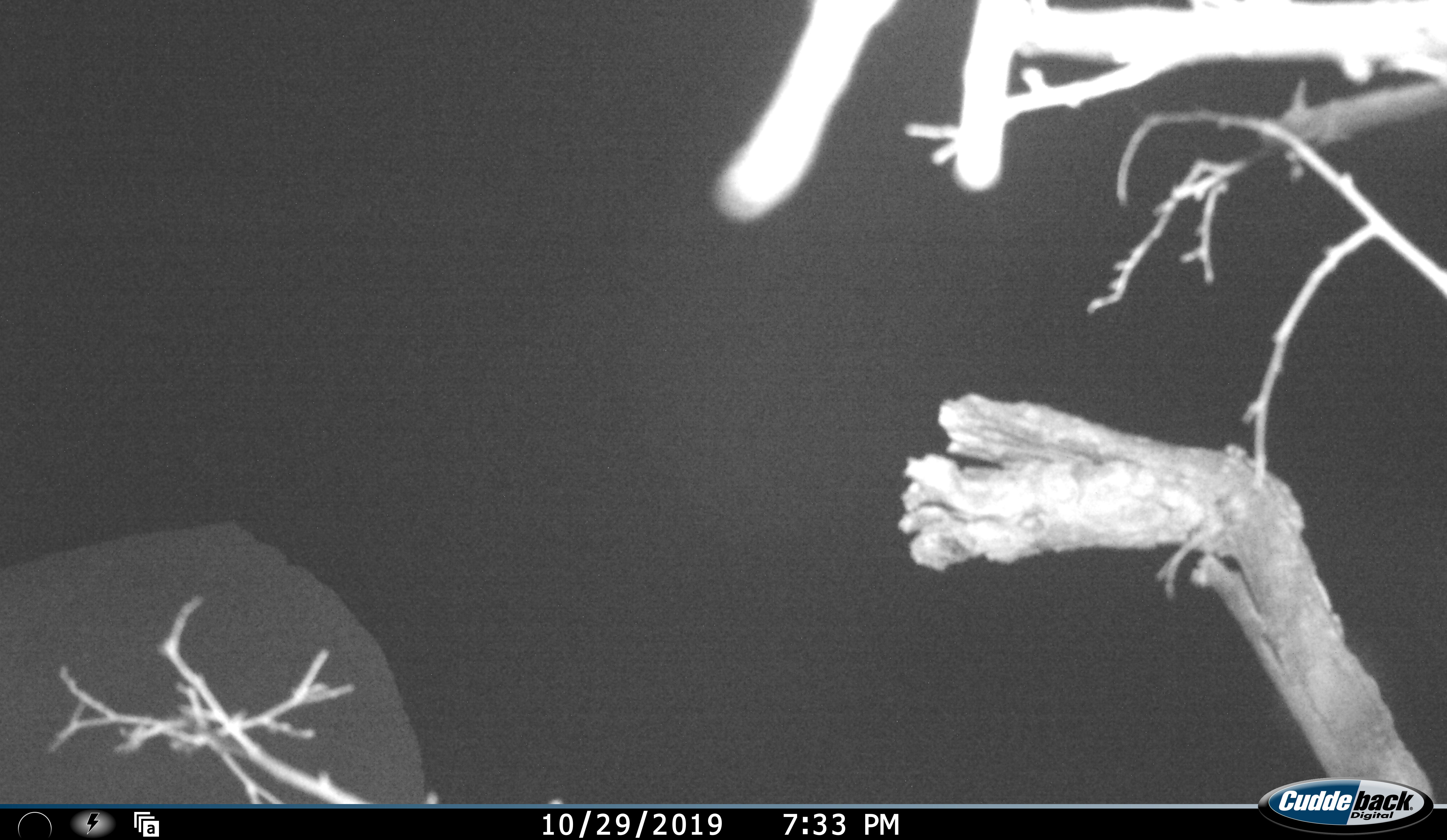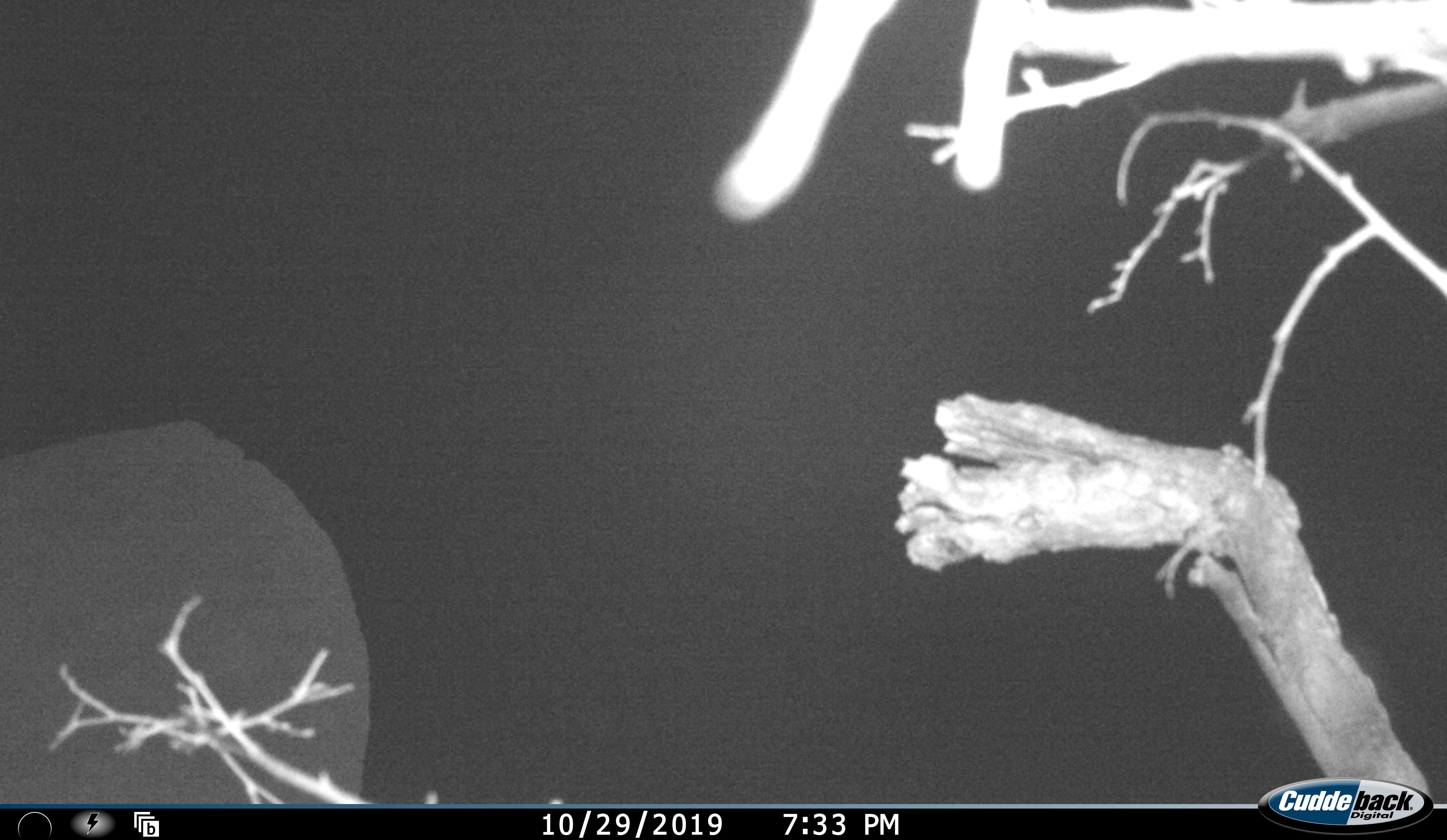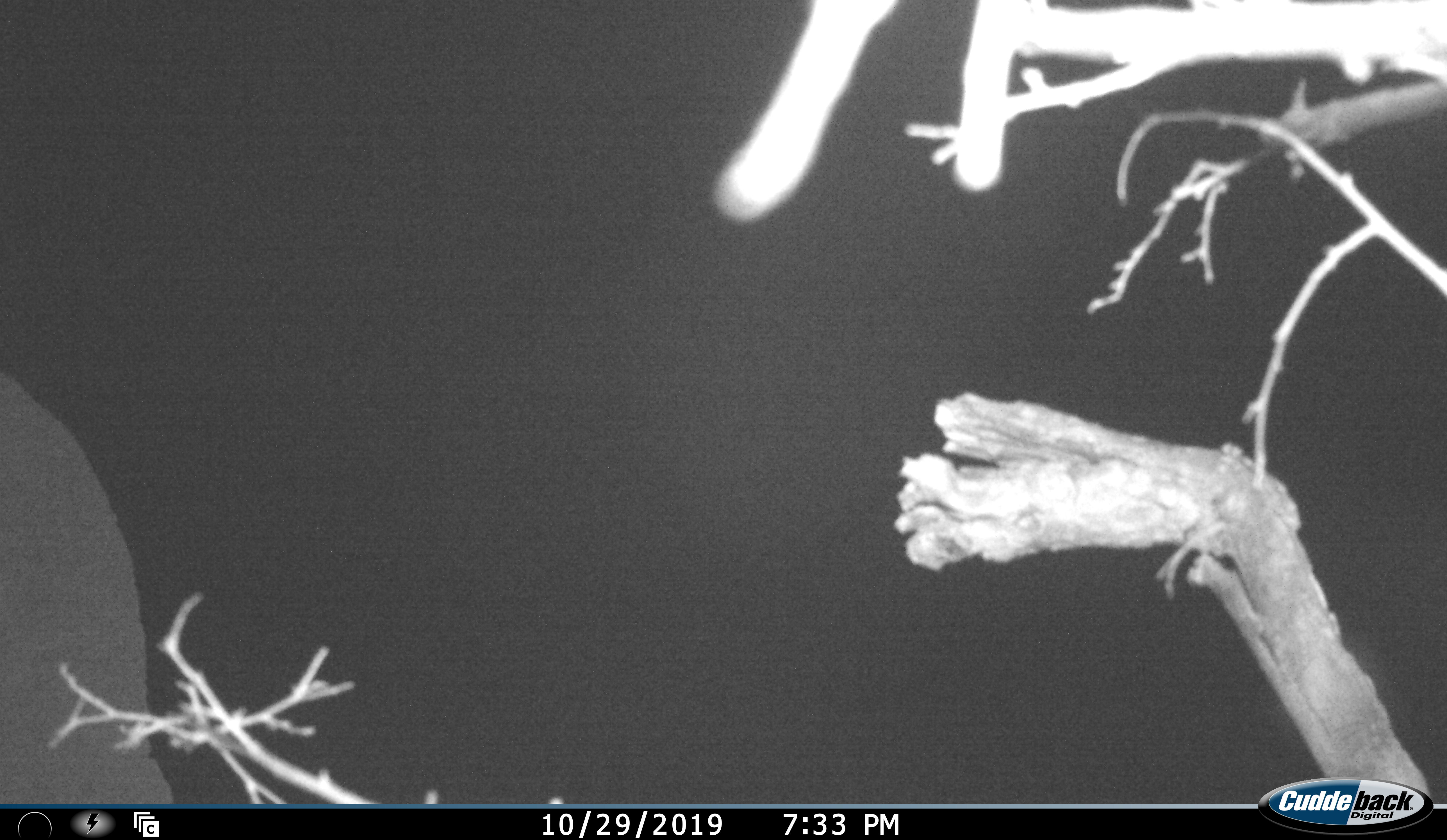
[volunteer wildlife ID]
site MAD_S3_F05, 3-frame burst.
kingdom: Animalia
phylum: Chordata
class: Mammalia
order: Proboscidea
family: Elephantidae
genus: Loxodonta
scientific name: Loxodonta africana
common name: african bush elephant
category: elephant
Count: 1.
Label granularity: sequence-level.